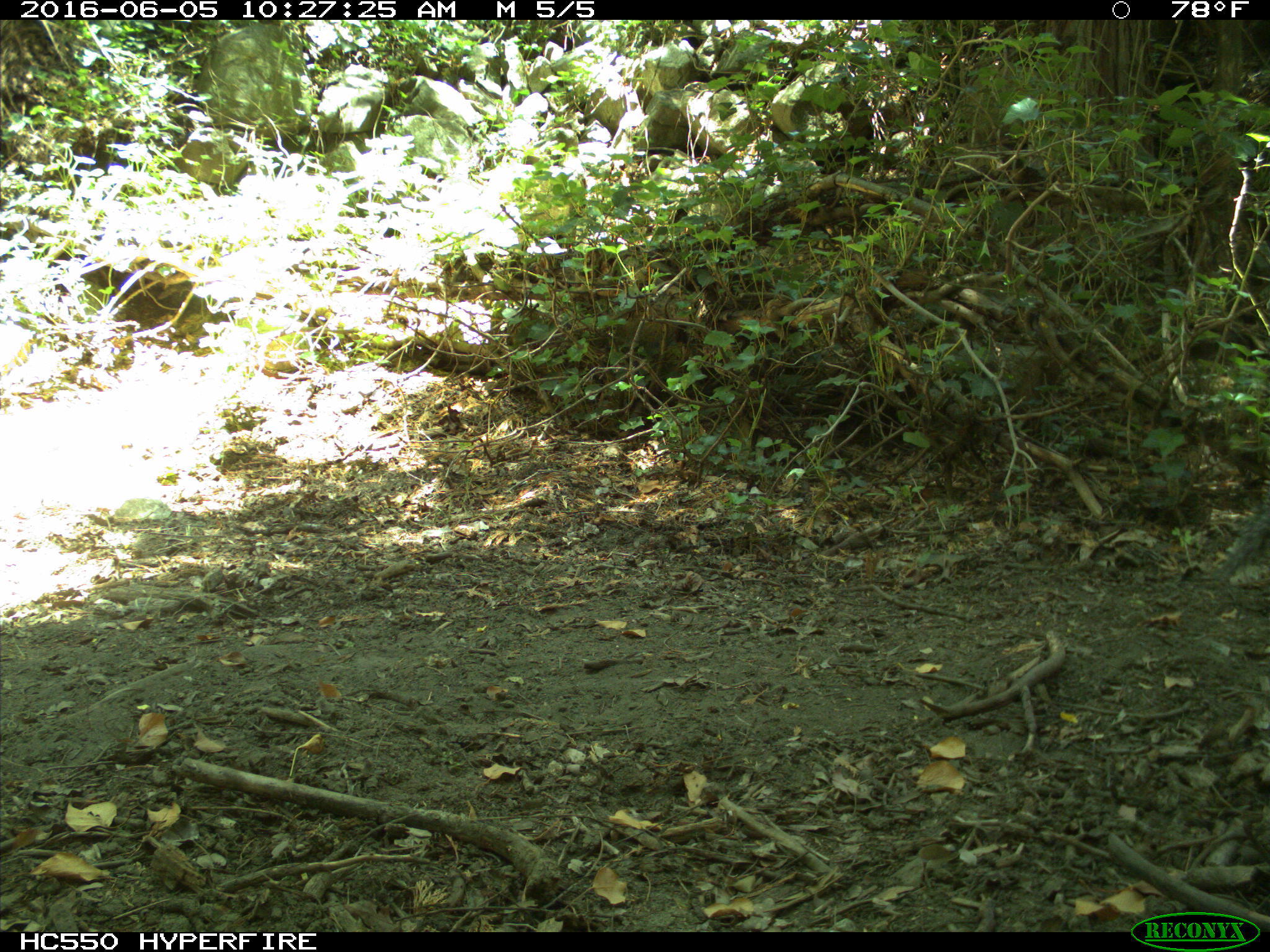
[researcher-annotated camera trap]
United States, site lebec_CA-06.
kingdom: Animalia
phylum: Chordata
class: Mammalia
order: Rodentia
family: Sciuridae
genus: Sciurus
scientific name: Sciurus carolinensis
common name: eastern gray squirrel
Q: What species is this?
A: Sciurus carolinensis (eastern gray squirrel).